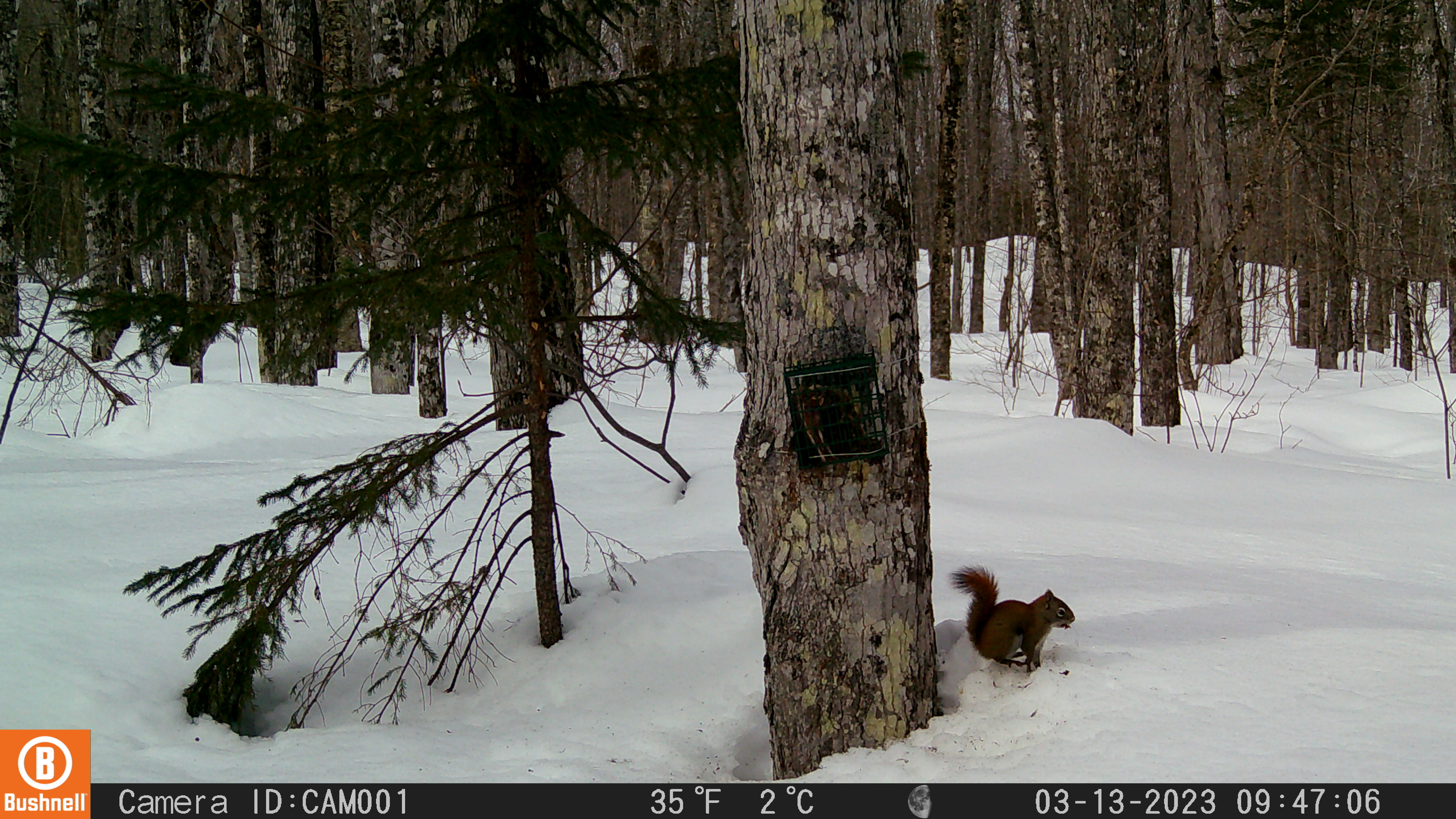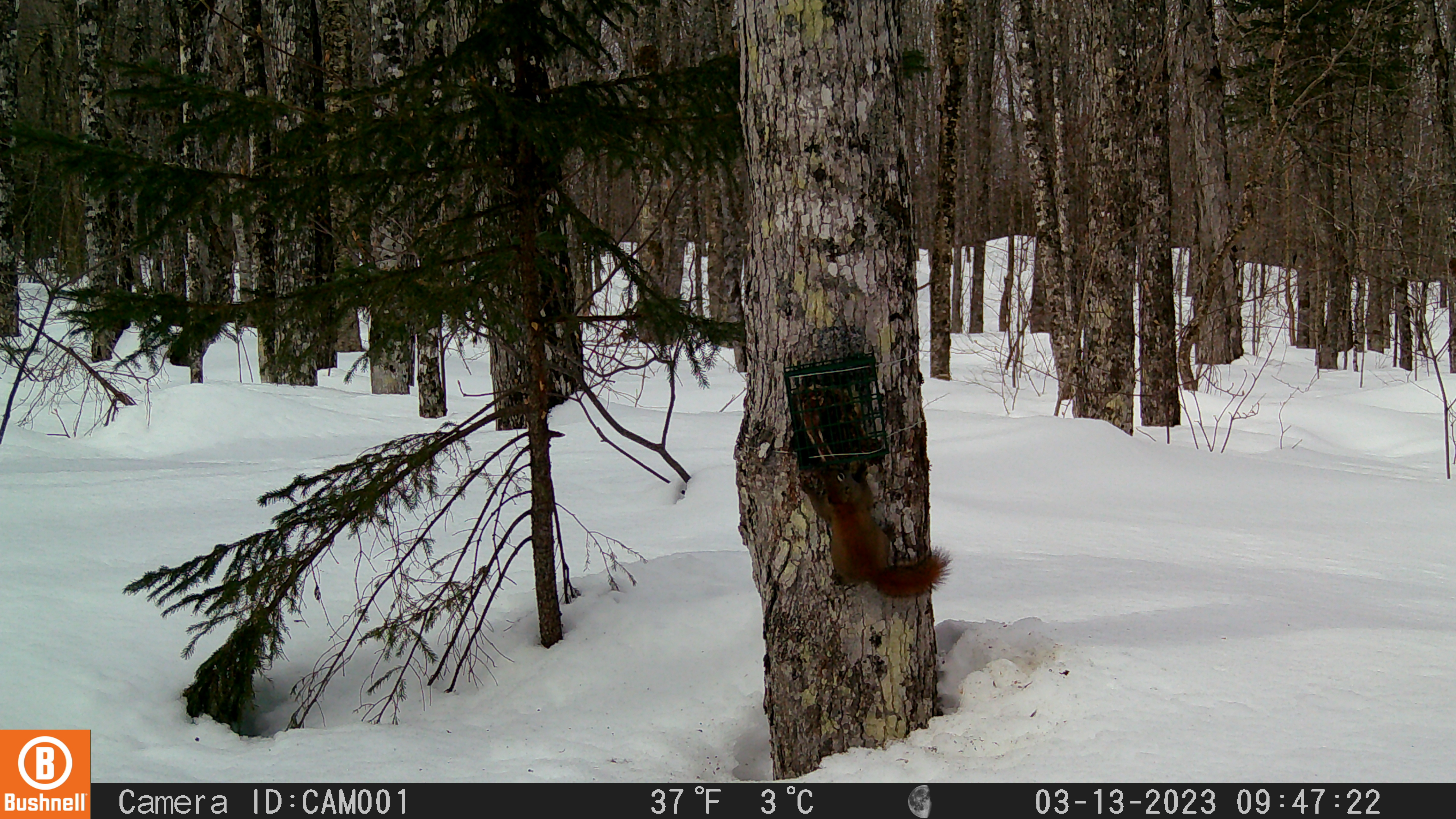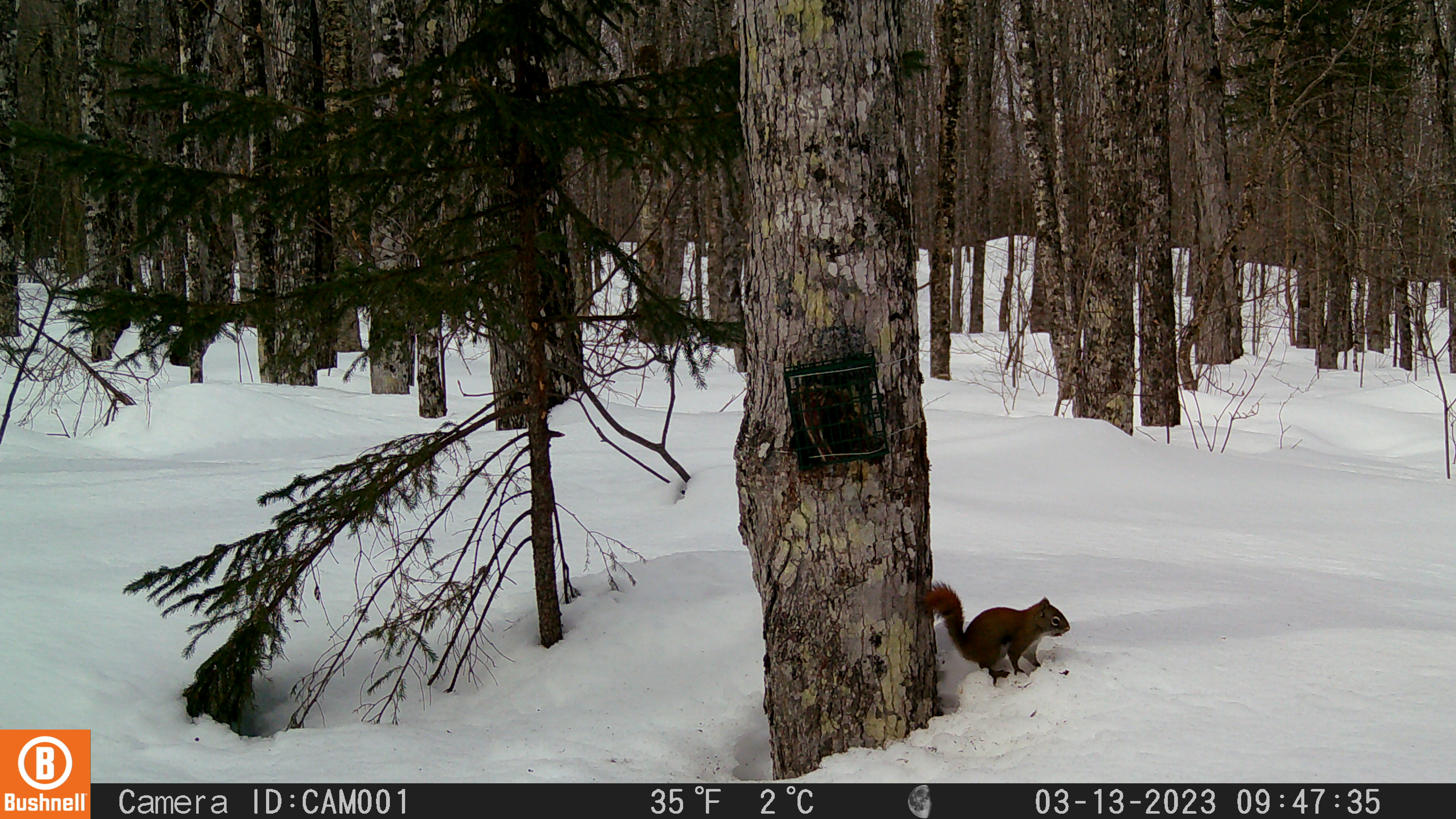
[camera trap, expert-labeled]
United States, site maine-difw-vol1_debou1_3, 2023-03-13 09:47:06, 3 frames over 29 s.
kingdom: Animalia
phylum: Chordata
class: Mammalia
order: Rodentia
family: Sciuridae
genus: Tamiasciurus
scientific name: Tamiasciurus hudsonicus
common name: red squirrel